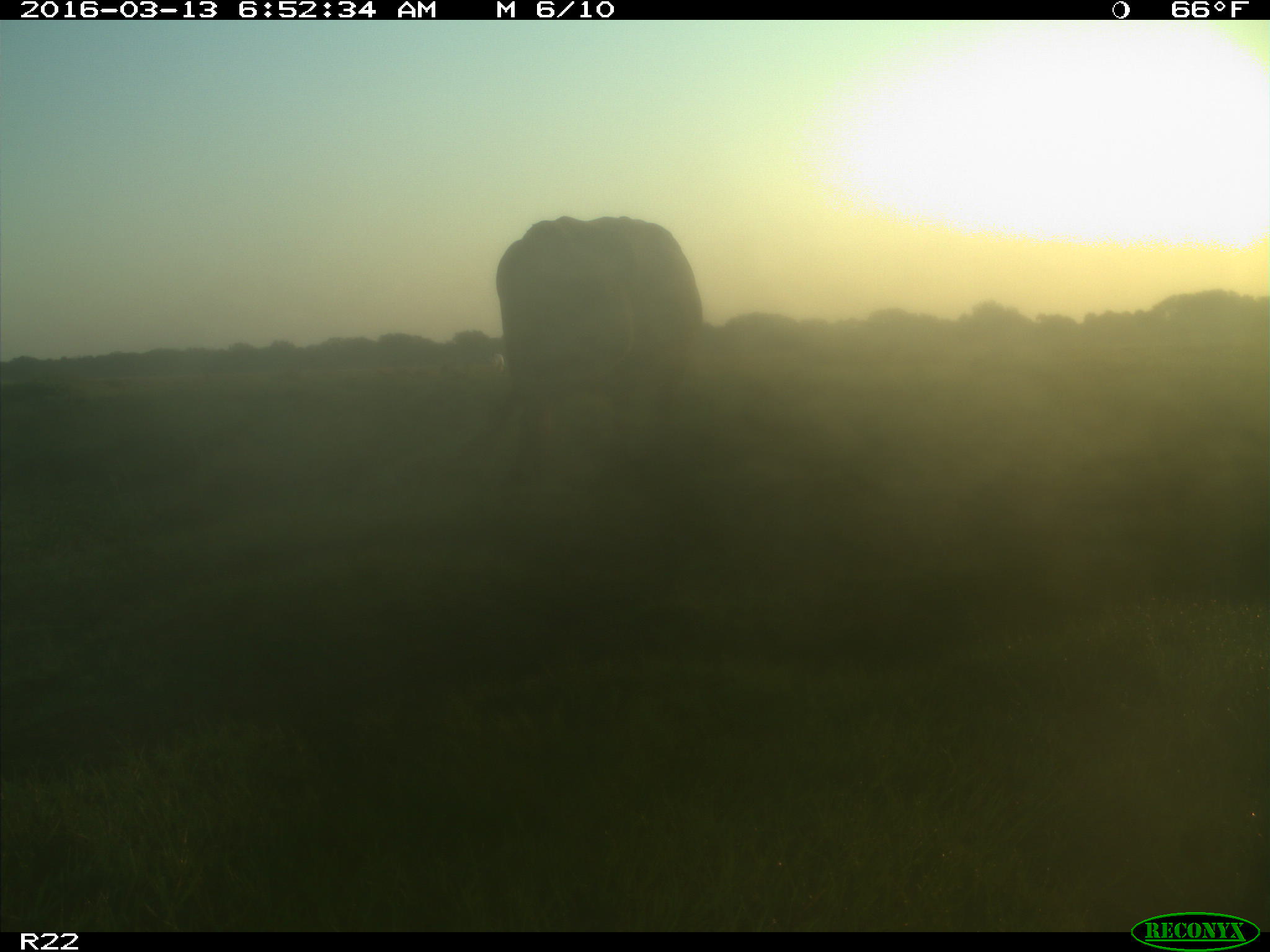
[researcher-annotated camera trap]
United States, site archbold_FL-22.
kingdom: Animalia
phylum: Chordata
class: Mammalia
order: Artiodactyla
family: Bovidae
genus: Bos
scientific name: Bos taurus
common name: domestic cow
Bos taurus (domestic cow).